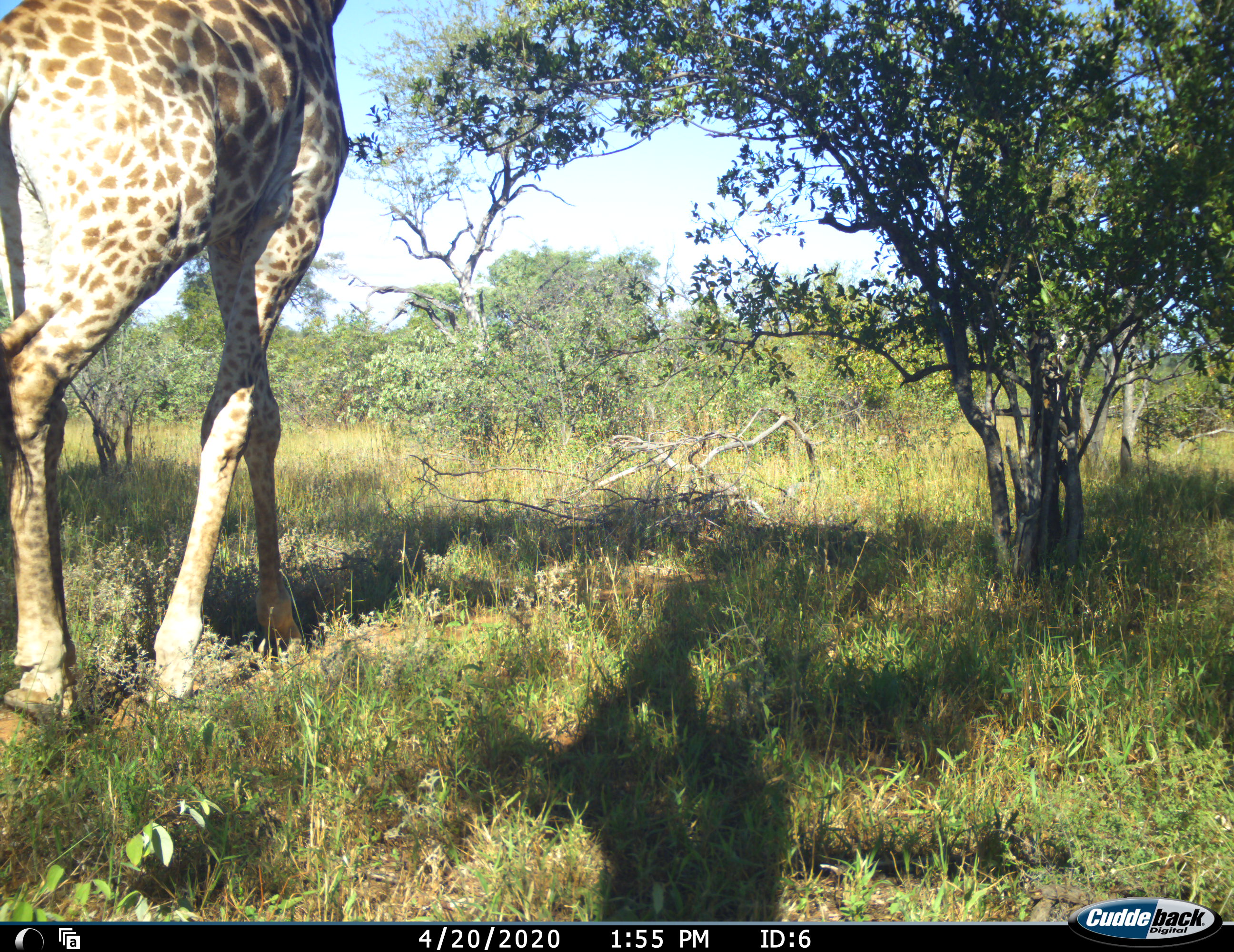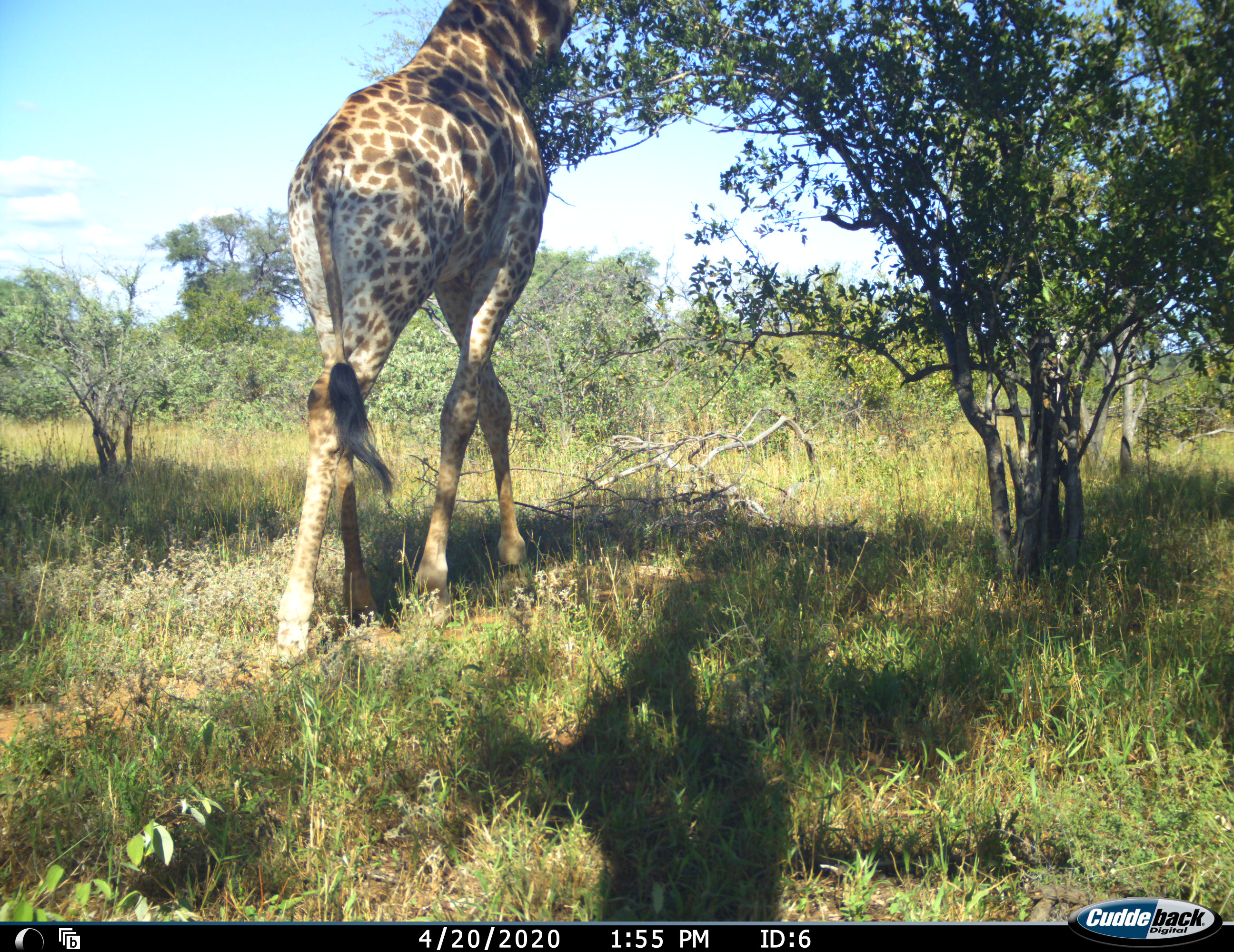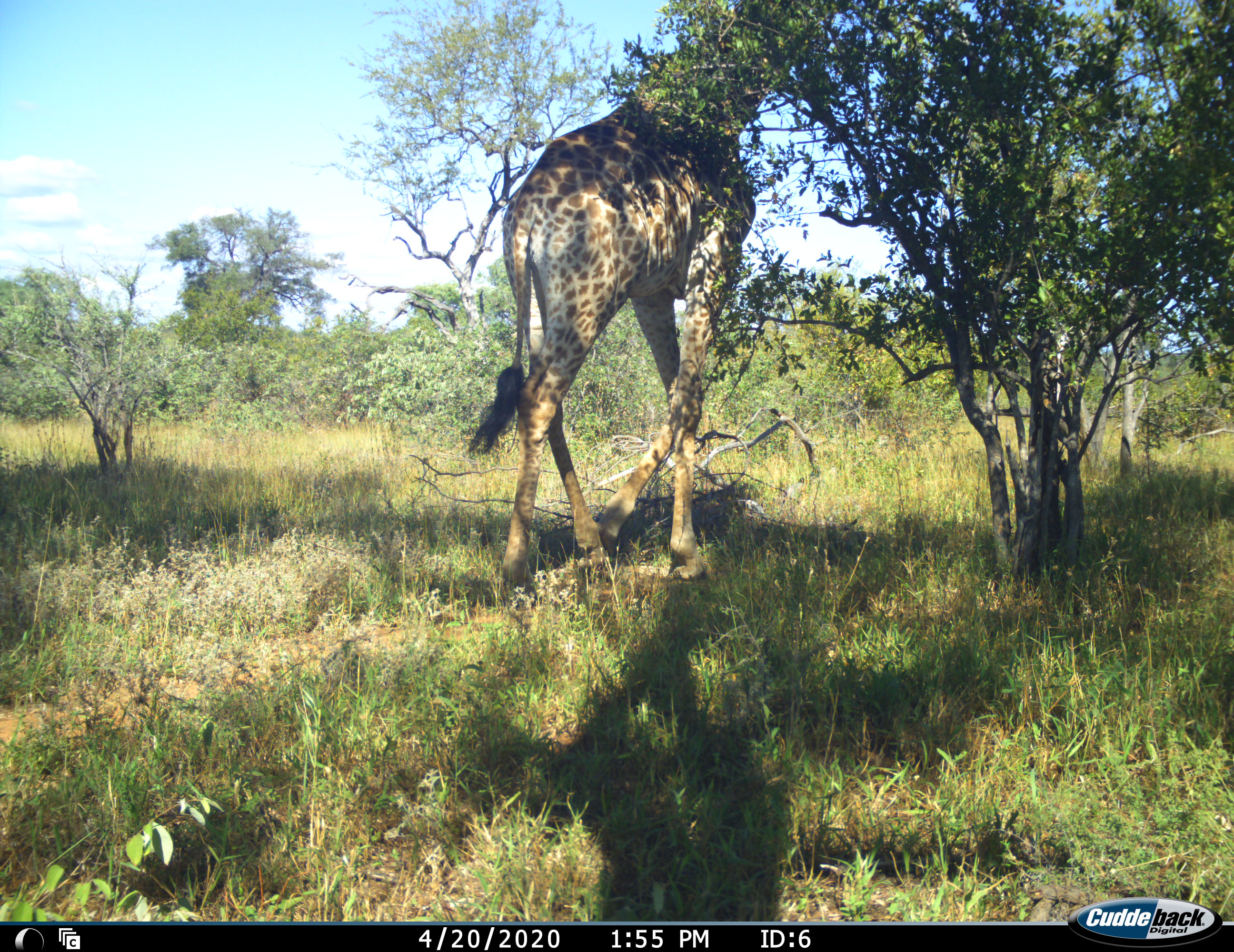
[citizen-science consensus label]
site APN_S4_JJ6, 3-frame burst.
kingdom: Animalia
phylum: Chordata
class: Mammalia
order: Artiodactyla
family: Giraffidae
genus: Giraffa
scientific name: Giraffa camelopardalis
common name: giraffe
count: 1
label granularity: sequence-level